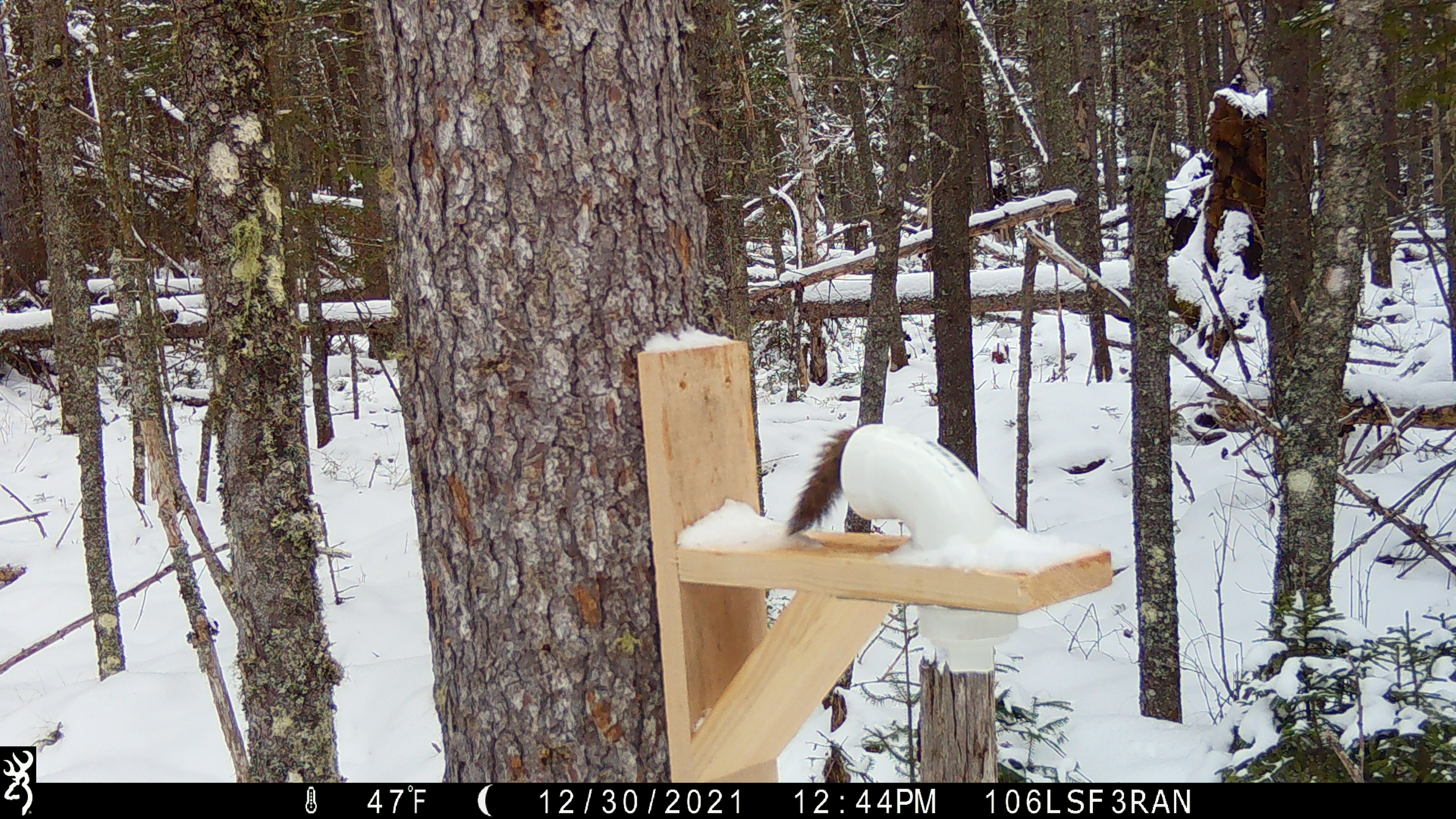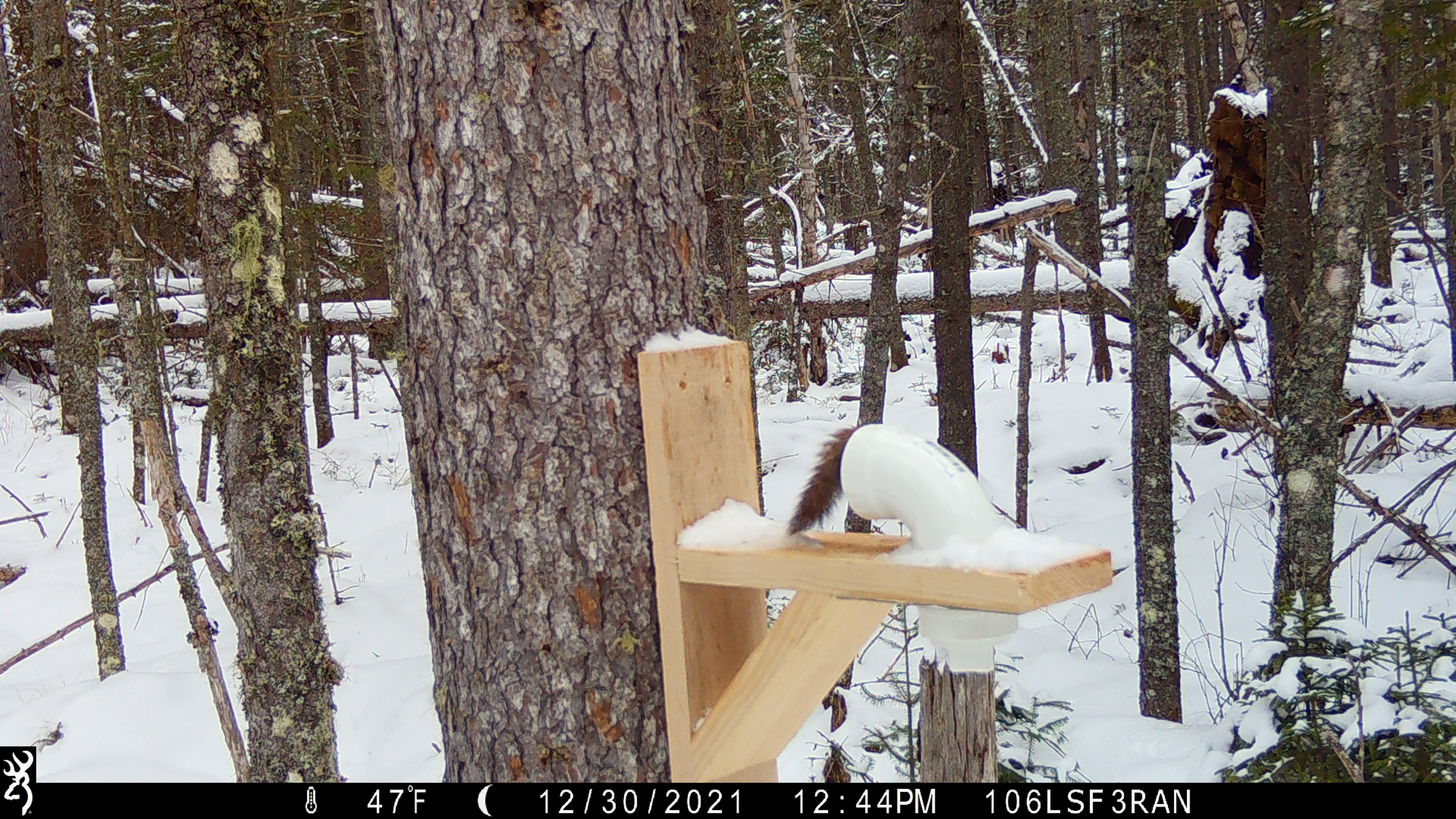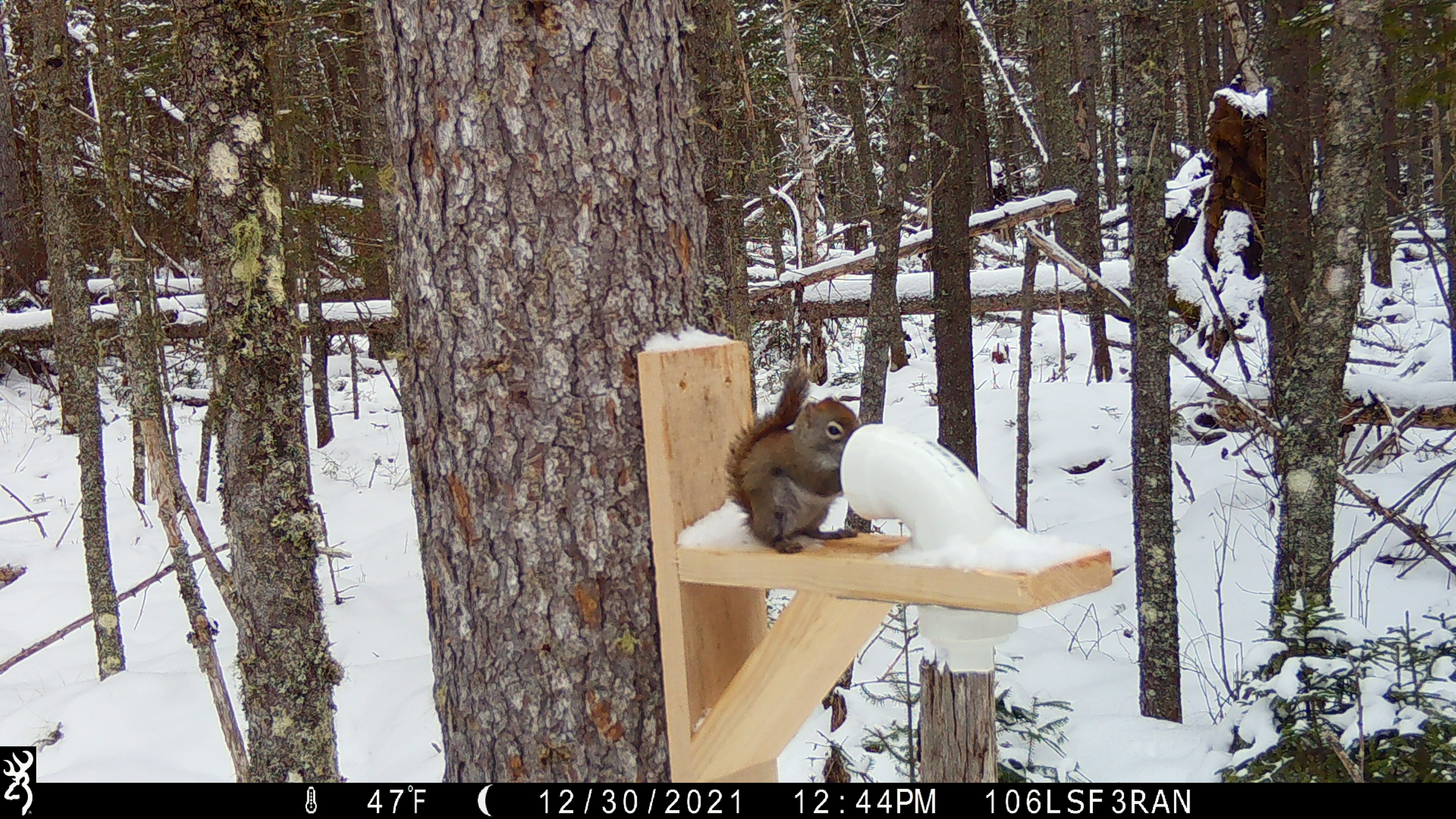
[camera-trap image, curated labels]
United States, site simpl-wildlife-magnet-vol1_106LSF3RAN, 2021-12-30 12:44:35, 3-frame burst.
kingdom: Animalia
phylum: Chordata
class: Mammalia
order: Rodentia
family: Sciuridae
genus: Tamiasciurus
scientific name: Tamiasciurus hudsonicus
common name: red squirrel